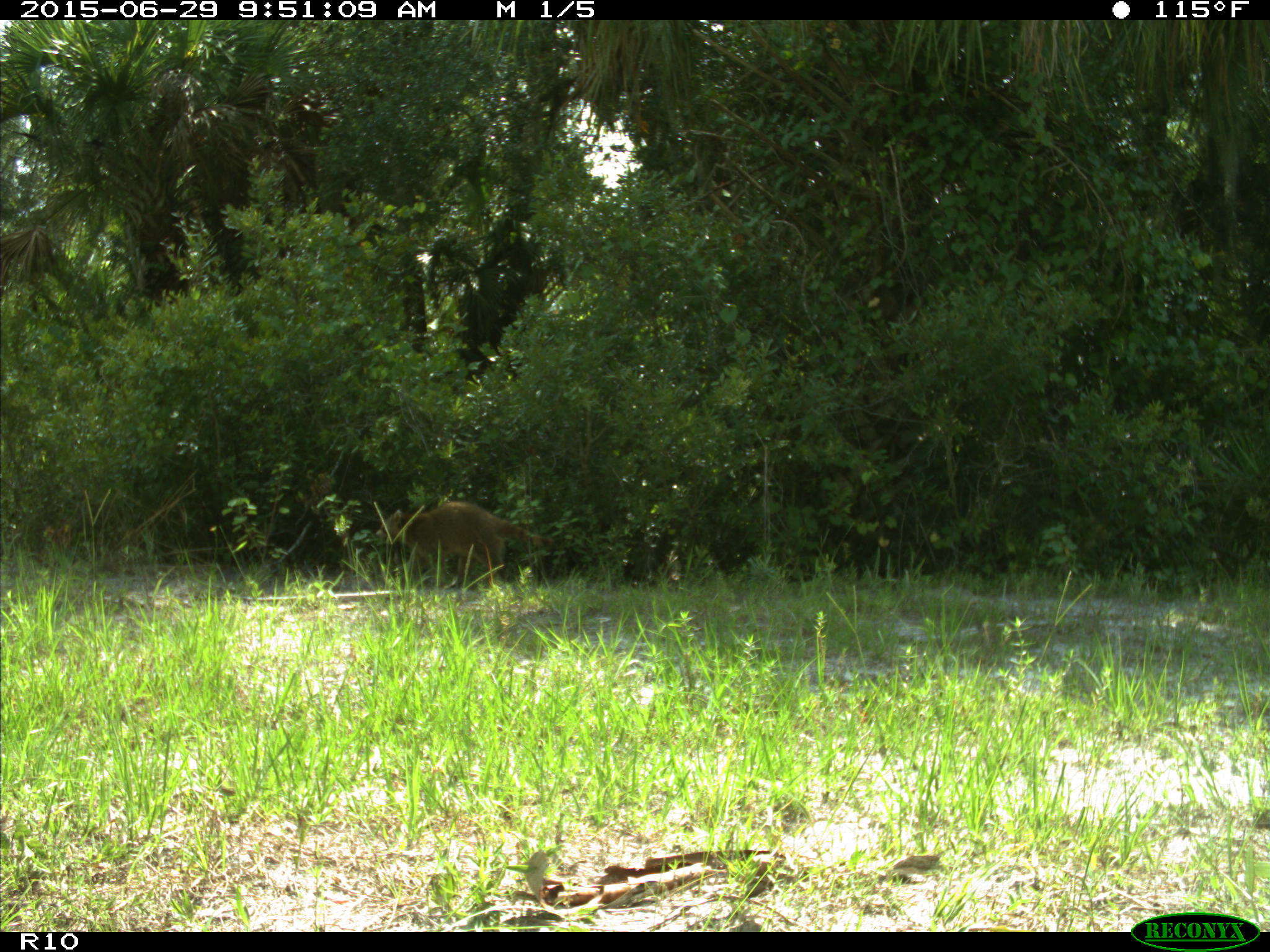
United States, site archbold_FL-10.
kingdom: Animalia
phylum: Chordata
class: Mammalia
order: Carnivora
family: Procyonidae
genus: Procyon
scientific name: Procyon lotor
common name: common raccoon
Procyon lotor (common raccoon).